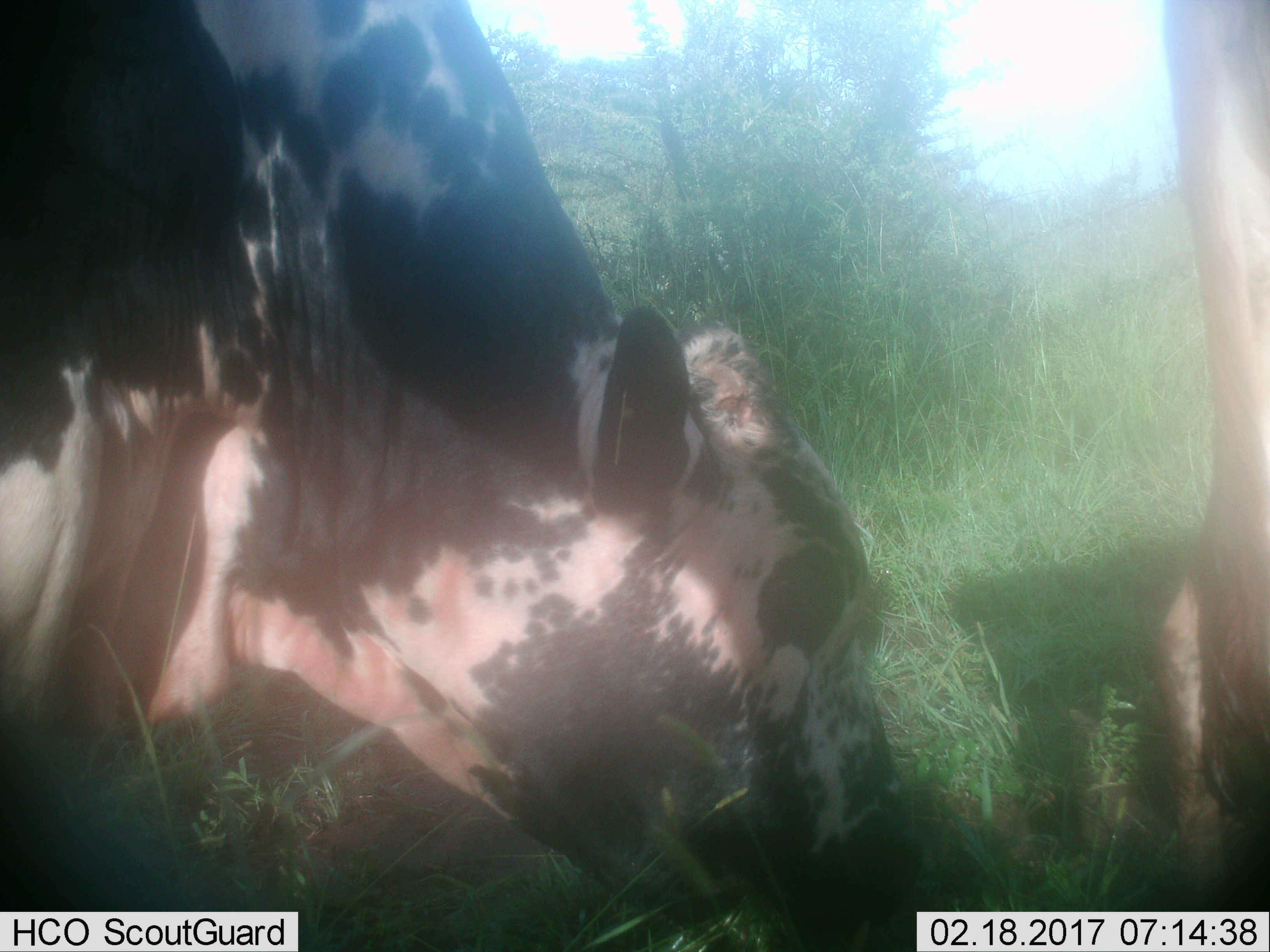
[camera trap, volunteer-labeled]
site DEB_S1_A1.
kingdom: Animalia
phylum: Chordata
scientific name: Vertebrata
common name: domestic animal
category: domesticanimal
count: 2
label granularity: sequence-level